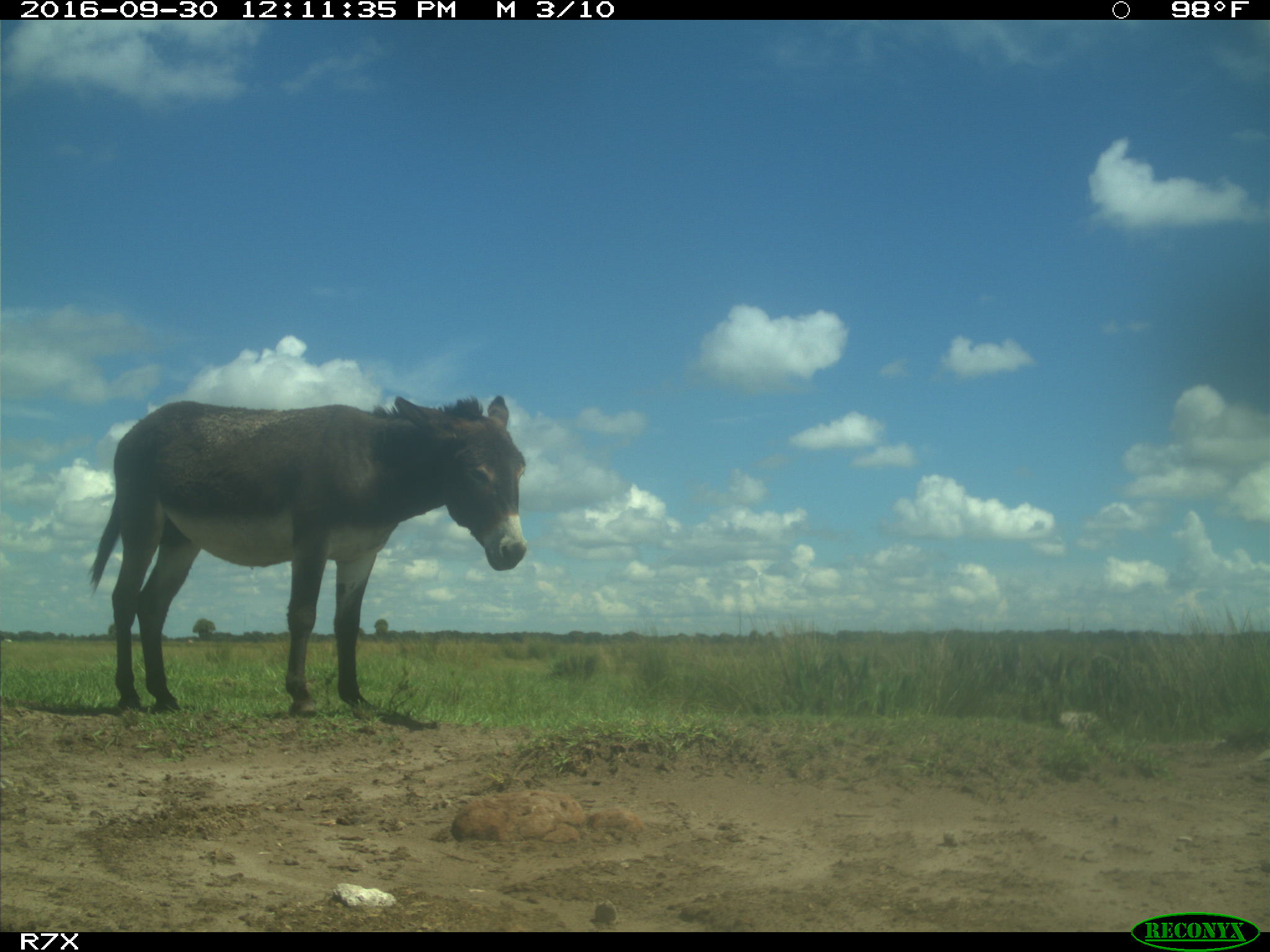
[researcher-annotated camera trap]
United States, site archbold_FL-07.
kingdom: Animalia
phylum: Chordata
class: Mammalia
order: Perissodactyla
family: Equidae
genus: Equus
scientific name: Equus africanus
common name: african wild ass